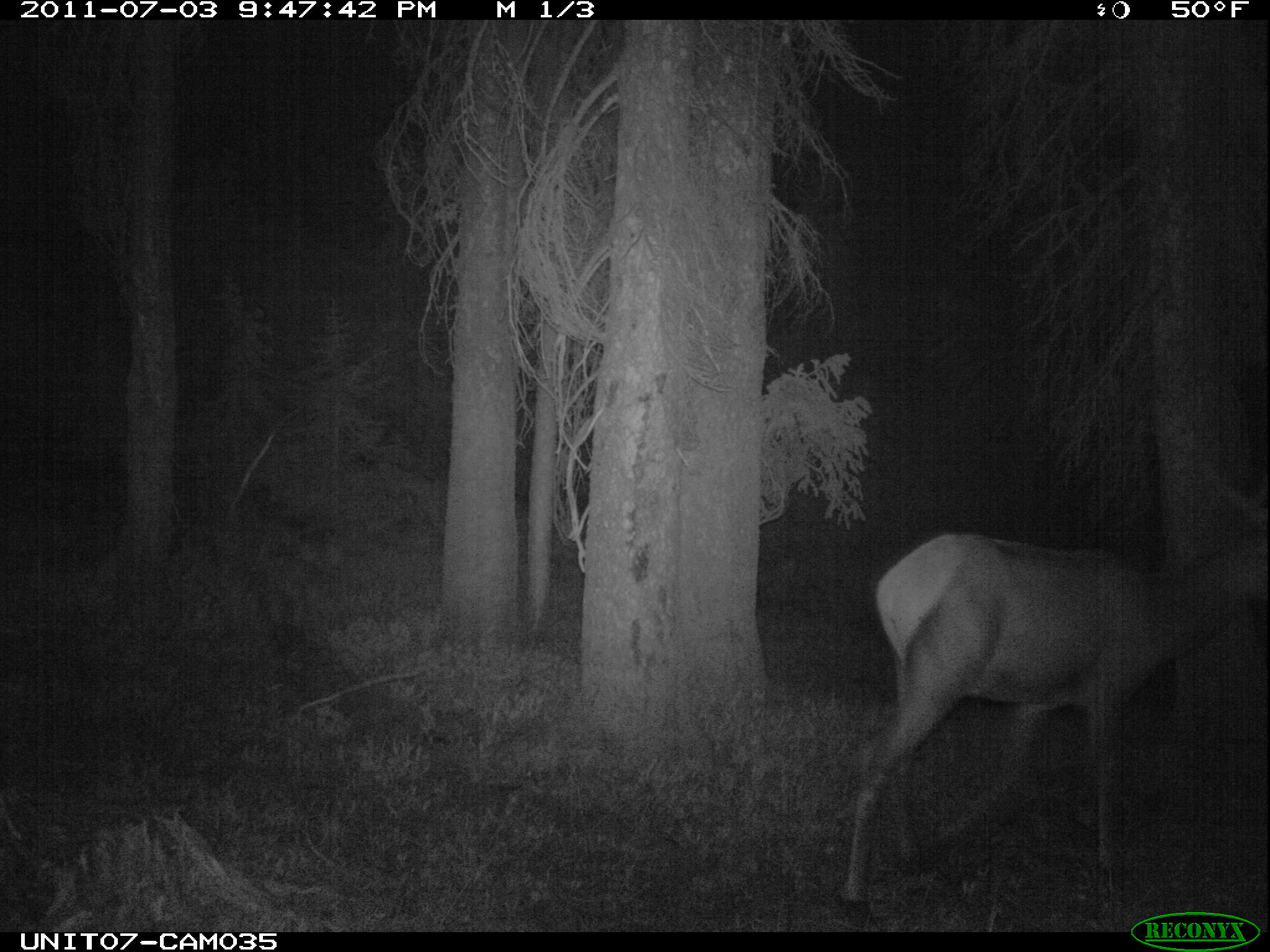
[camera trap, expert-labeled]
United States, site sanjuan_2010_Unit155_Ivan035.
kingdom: Animalia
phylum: Chordata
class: Mammalia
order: Artiodactyla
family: Cervidae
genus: Cervus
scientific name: Cervus elaphus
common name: red deer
Cervus elaphus (red deer).